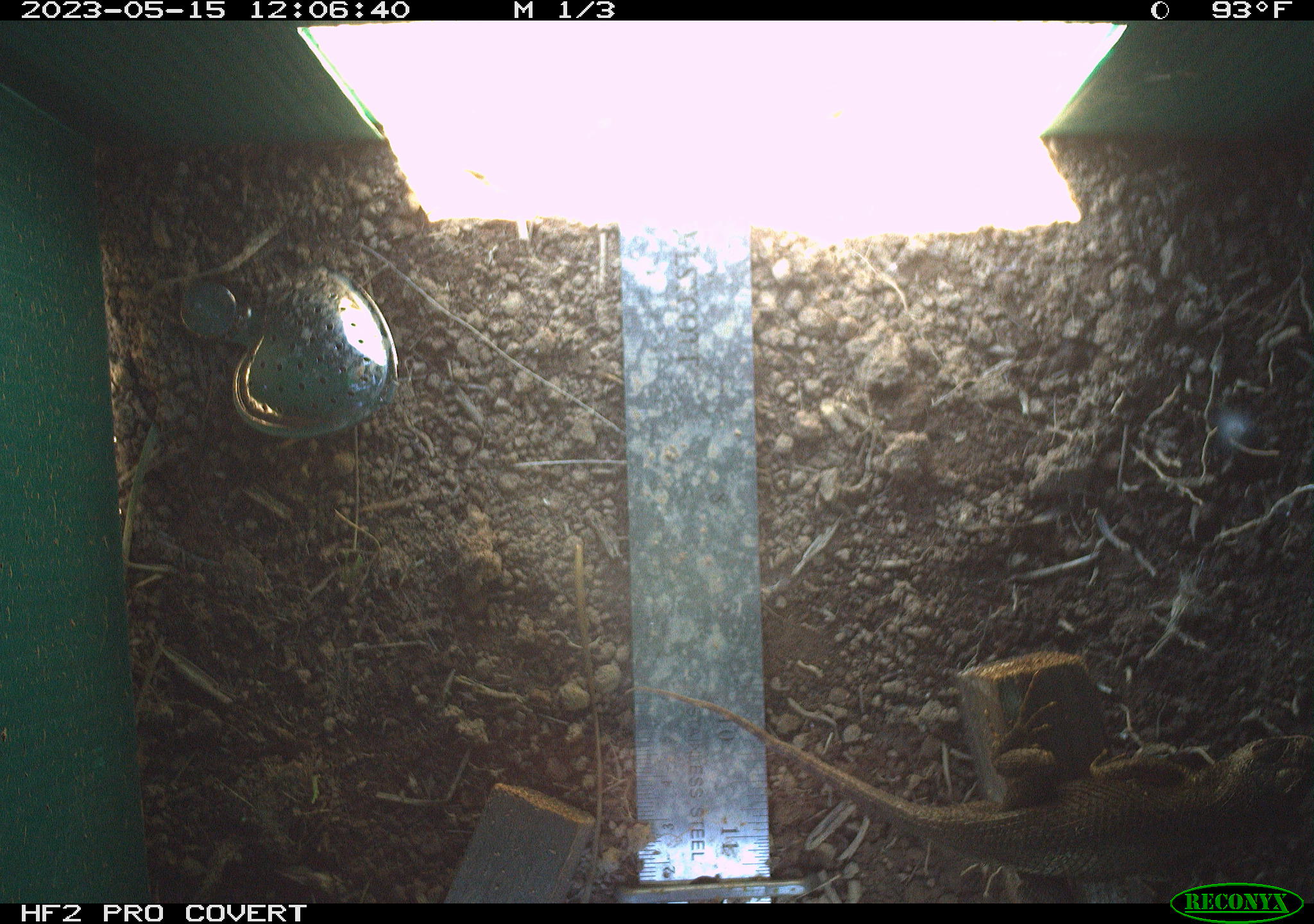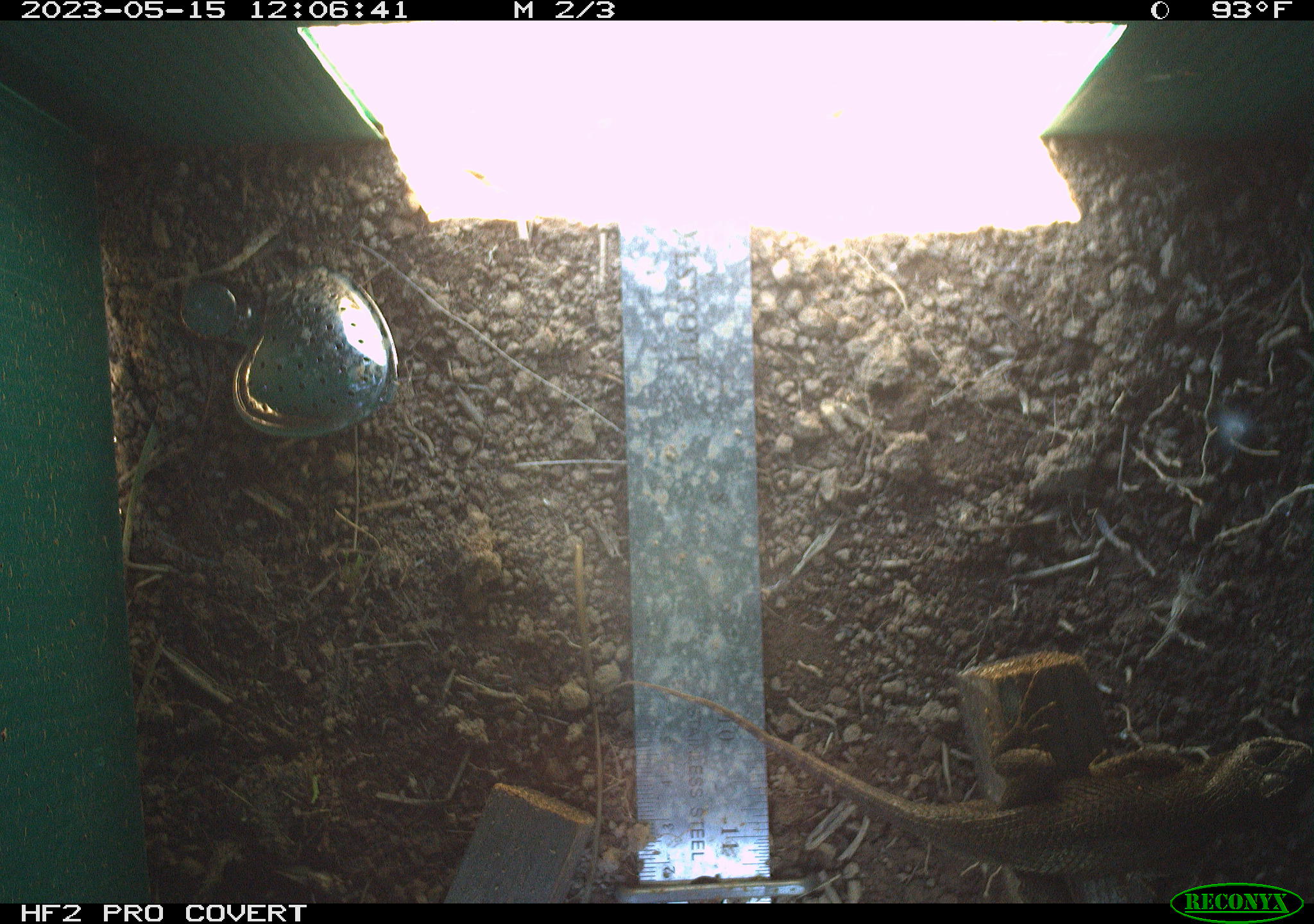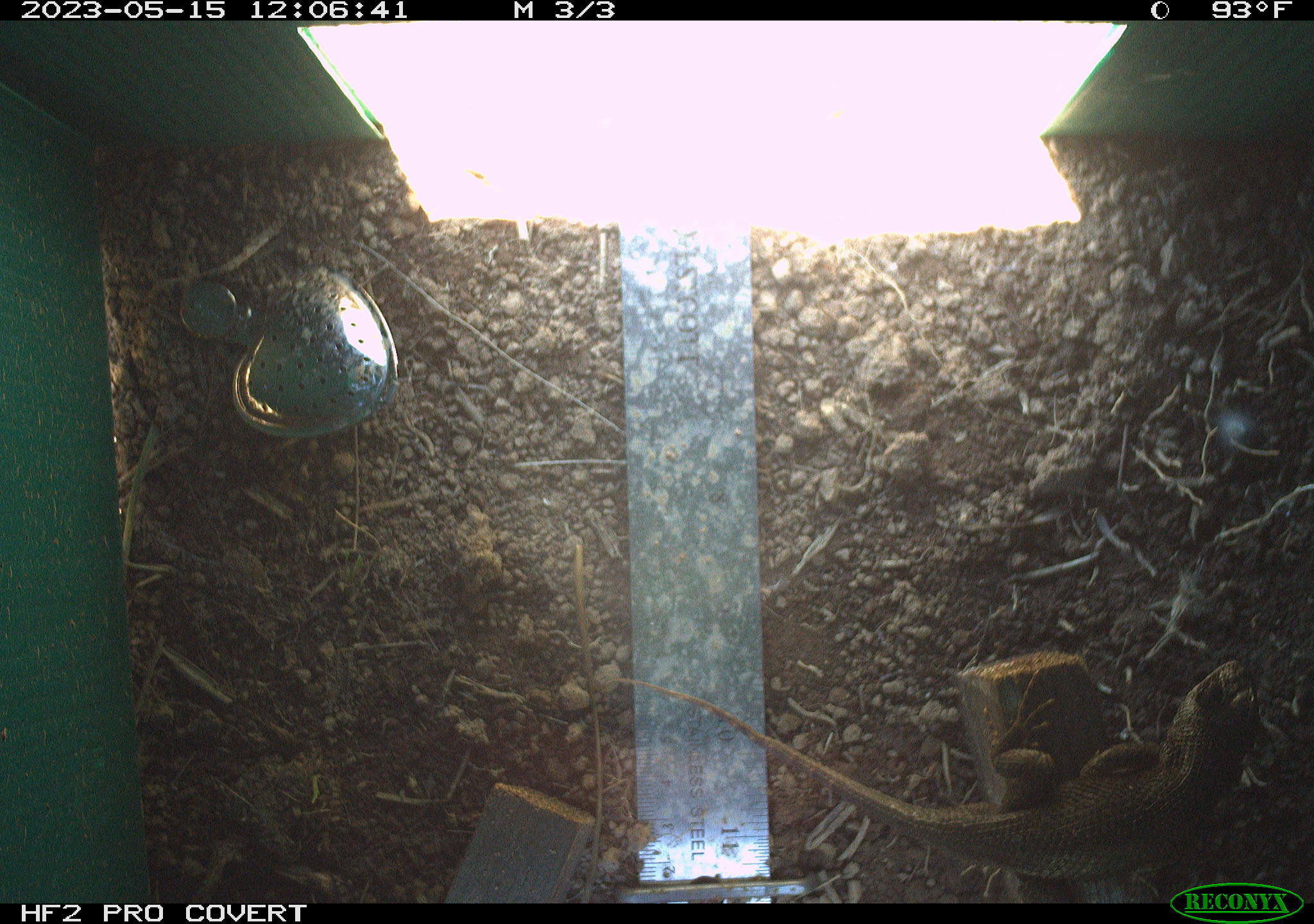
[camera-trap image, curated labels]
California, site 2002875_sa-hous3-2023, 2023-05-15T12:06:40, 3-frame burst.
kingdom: Animalia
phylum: Chordata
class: Reptilia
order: Squamata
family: Phrynosomatidae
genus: Sceloporus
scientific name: Sceloporus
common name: spiny lizards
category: sceloporus species